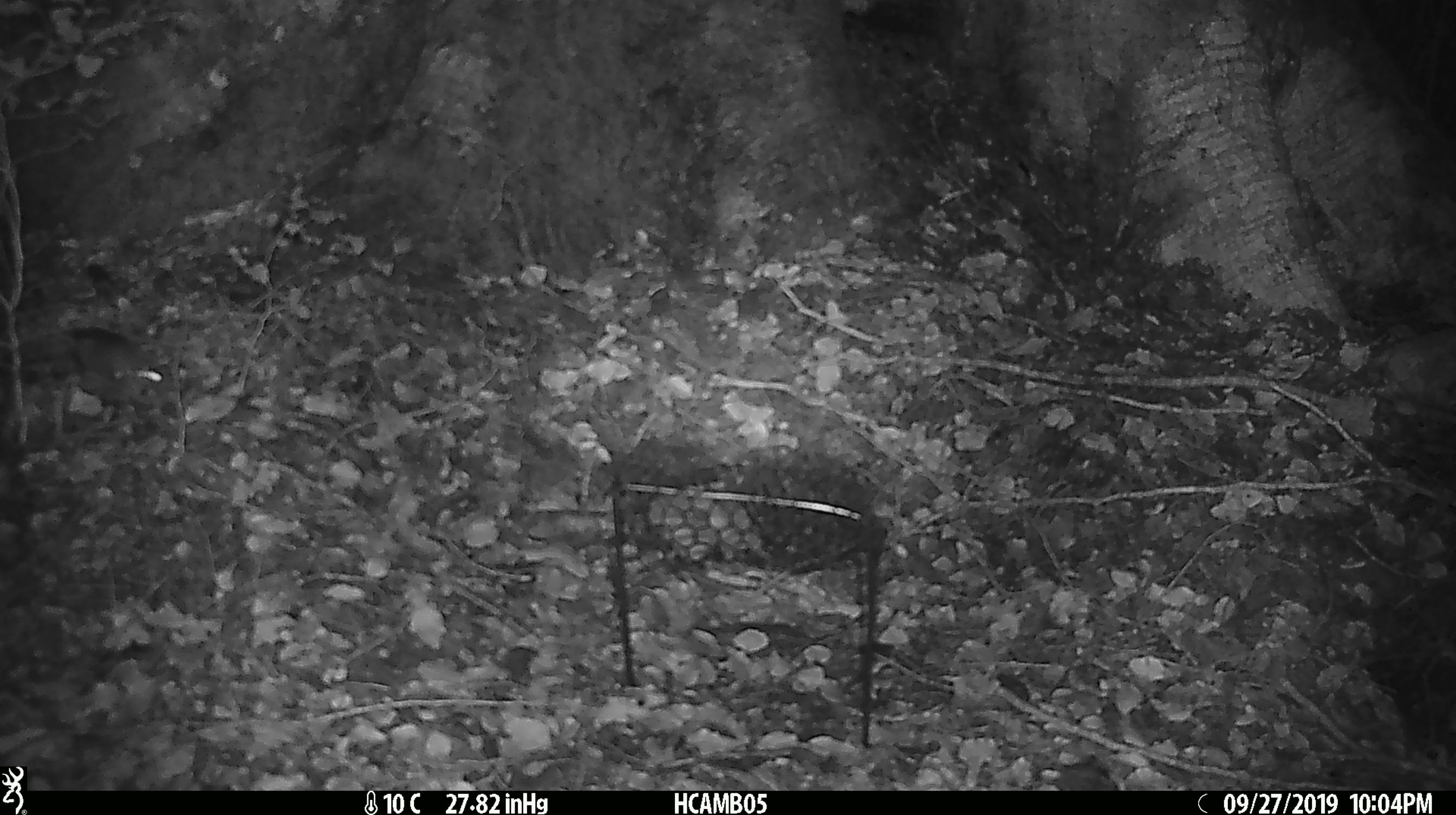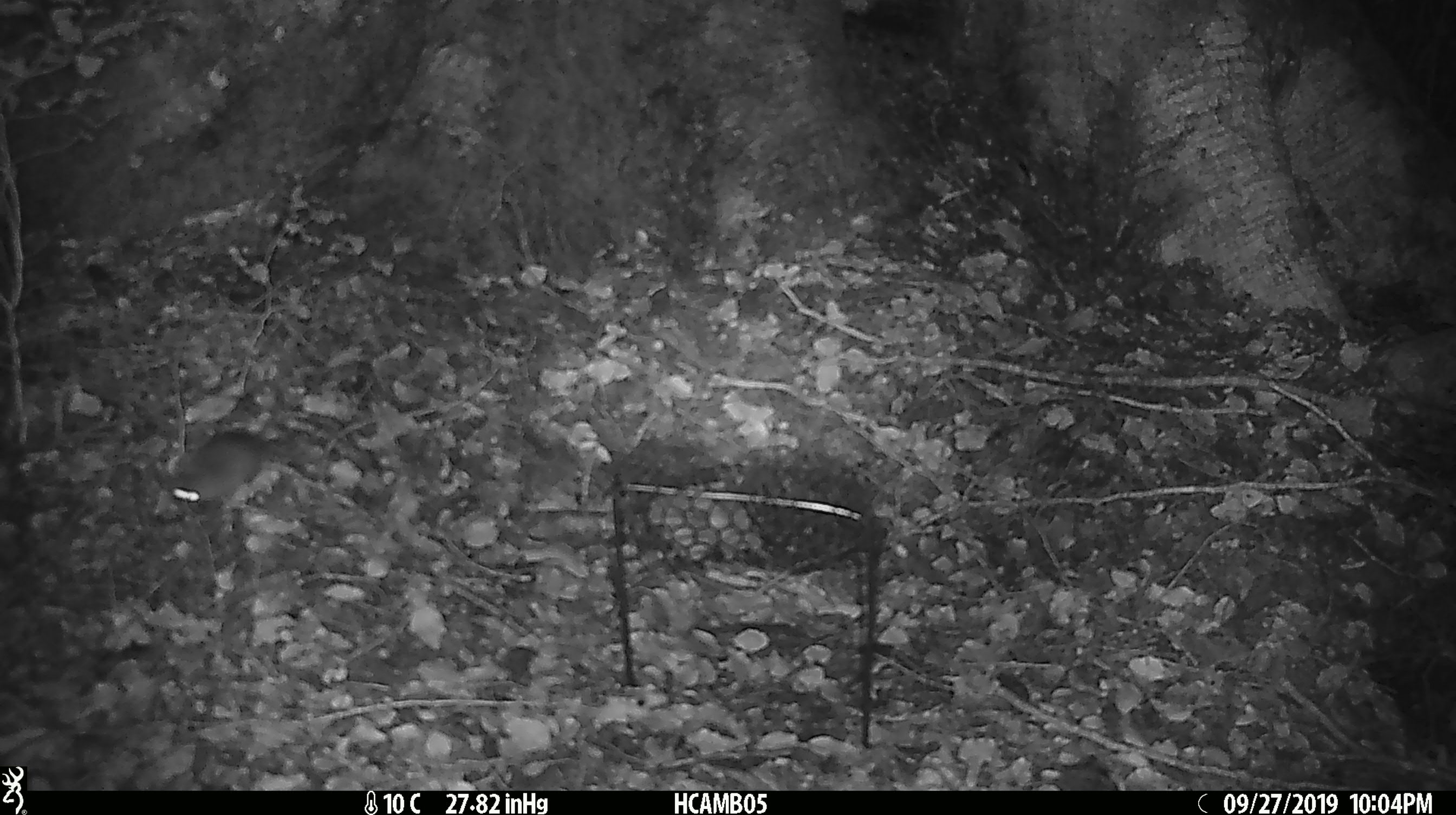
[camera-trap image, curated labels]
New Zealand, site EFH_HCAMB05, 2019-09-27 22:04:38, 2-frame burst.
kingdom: Animalia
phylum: Chordata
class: Mammalia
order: Rodentia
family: Muridae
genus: Mus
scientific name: Mus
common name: mouse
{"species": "mouse (Mus)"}